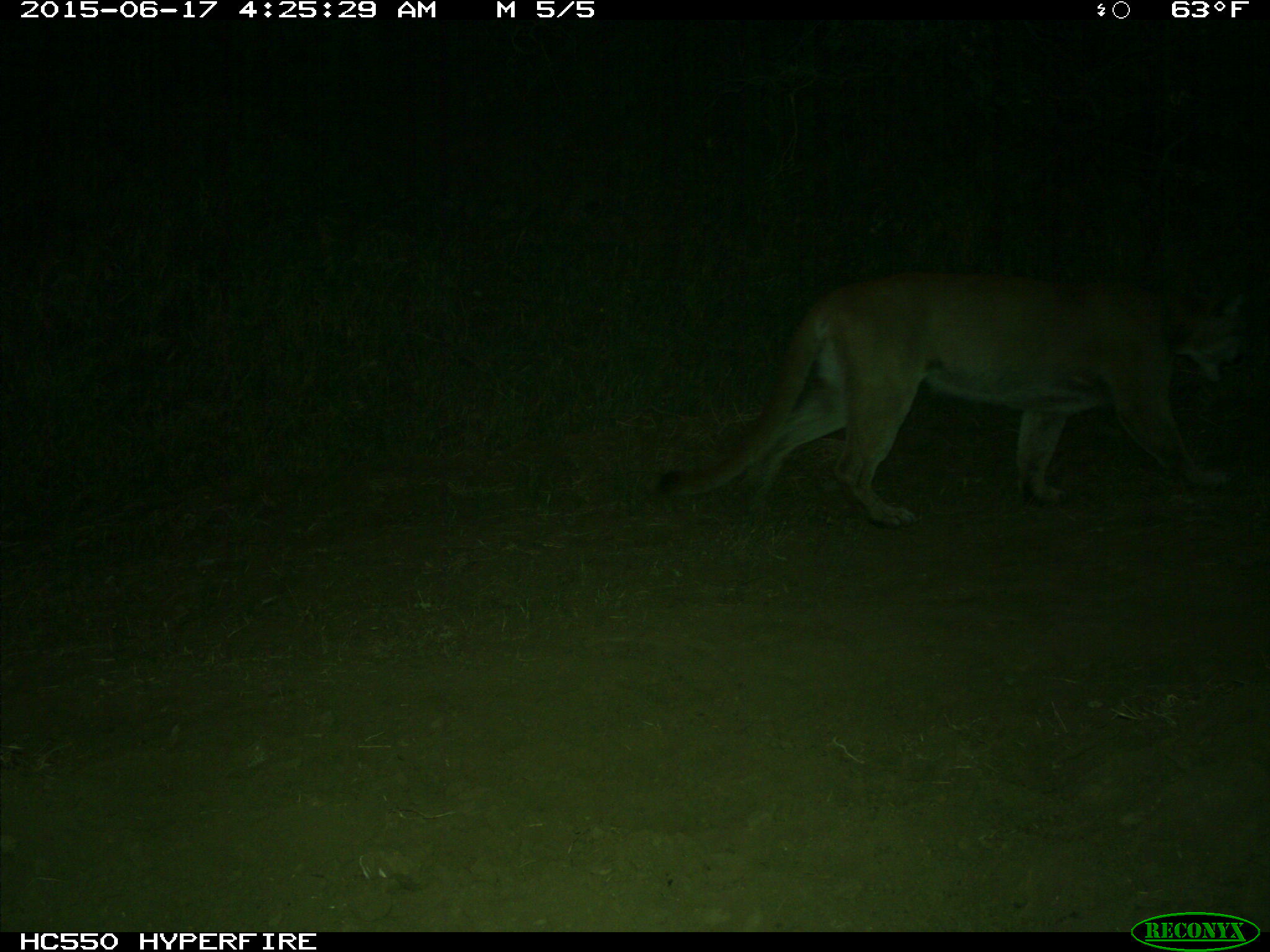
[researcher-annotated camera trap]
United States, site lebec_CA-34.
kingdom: Animalia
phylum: Chordata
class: Mammalia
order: Carnivora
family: Felidae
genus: Puma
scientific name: Puma concolor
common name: mountain lion